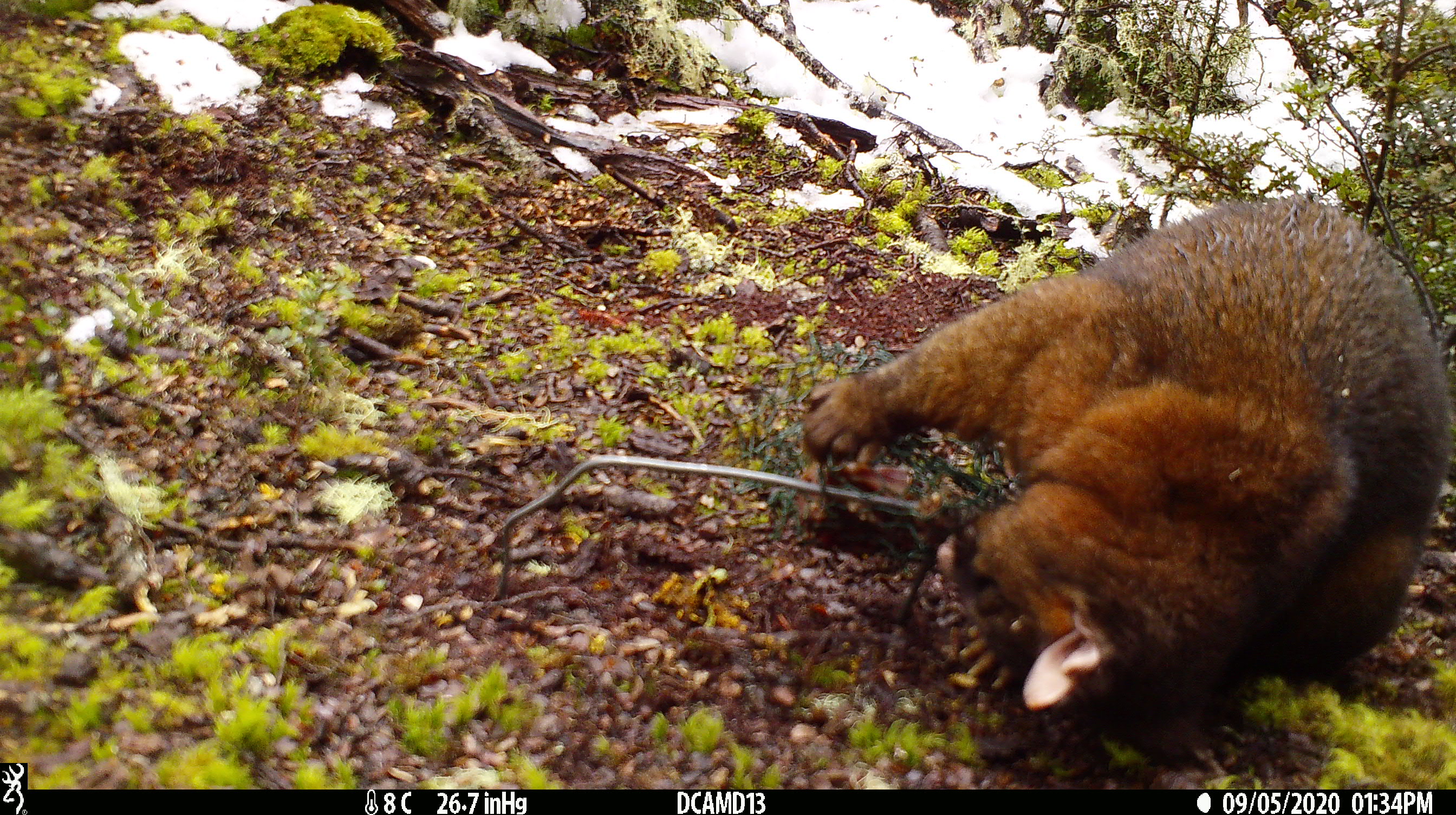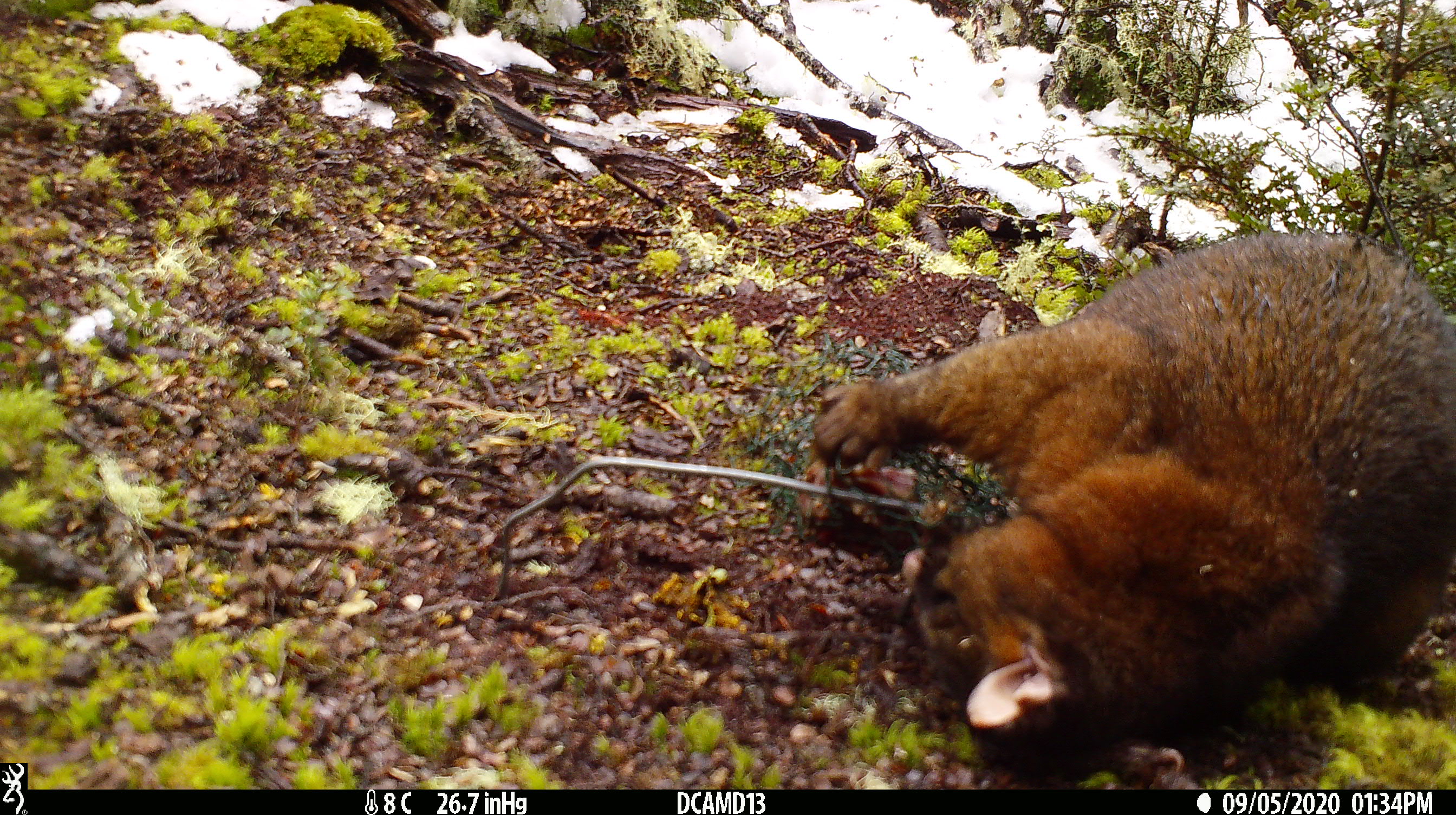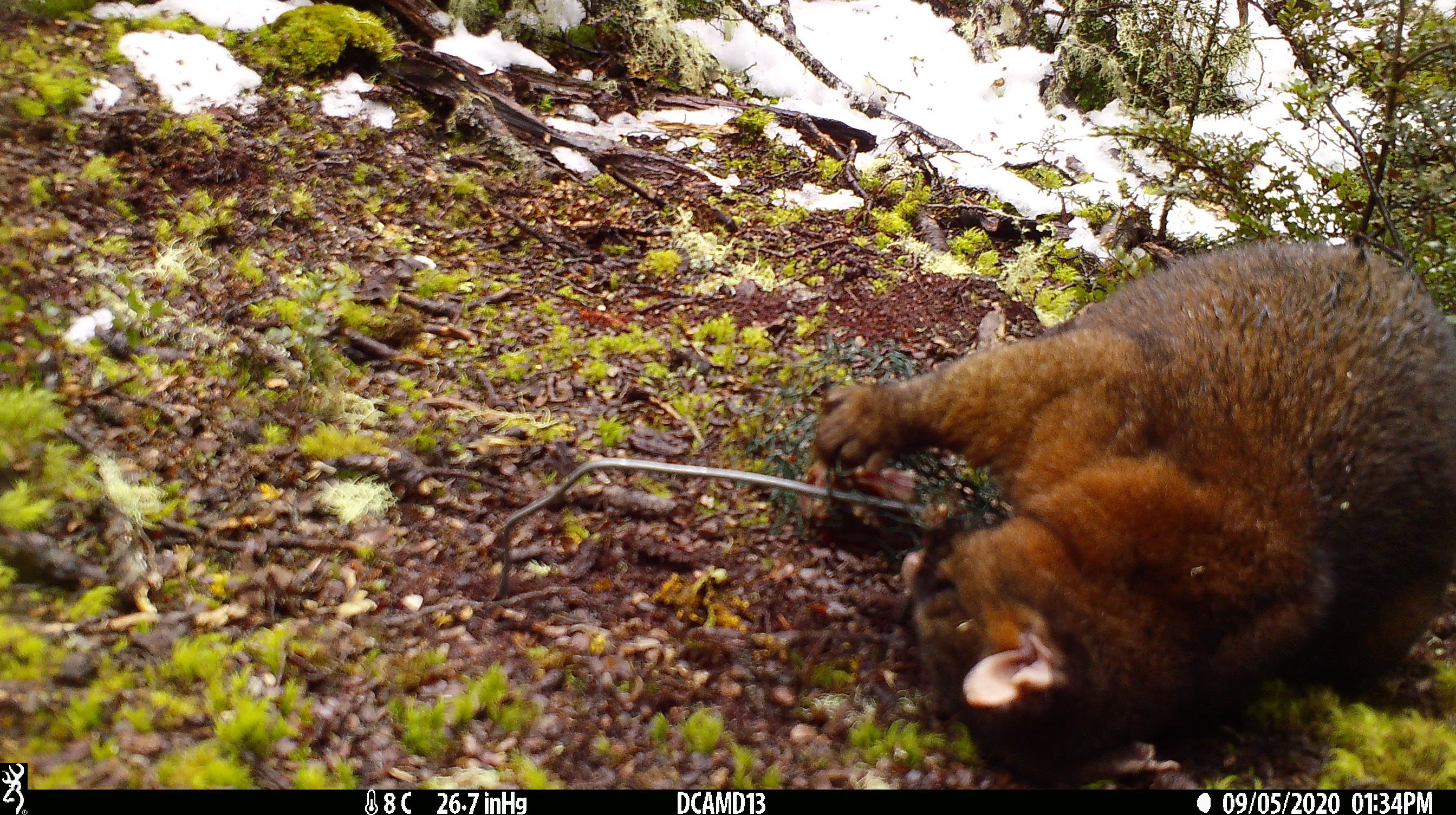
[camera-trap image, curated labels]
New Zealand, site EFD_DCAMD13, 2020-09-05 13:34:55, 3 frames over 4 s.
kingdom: Animalia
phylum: Chordata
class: Mammalia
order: Diprotodontia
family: Phalangeridae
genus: Trichosurus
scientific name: Trichosurus vulpecula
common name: common brushtail possum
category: possum